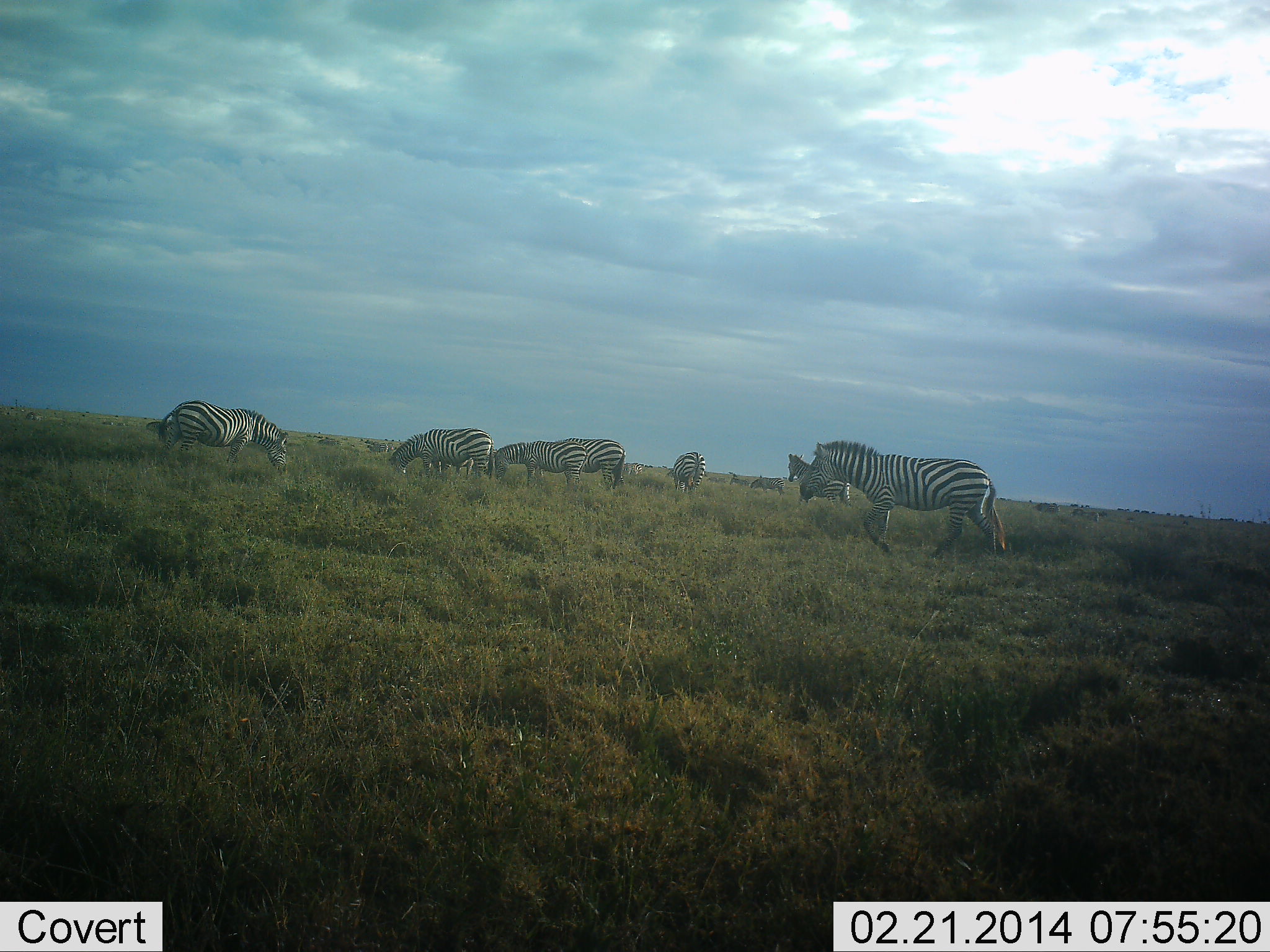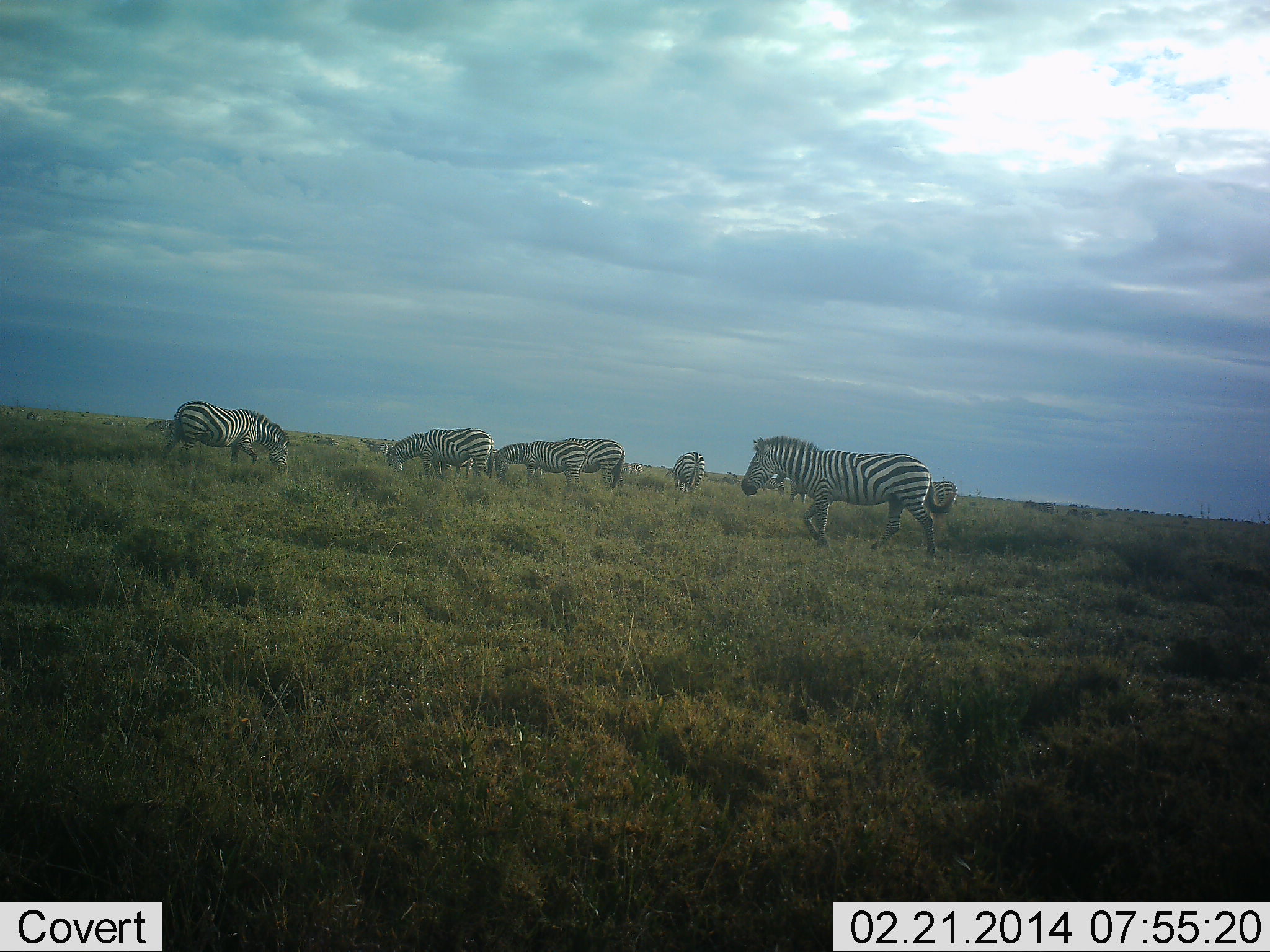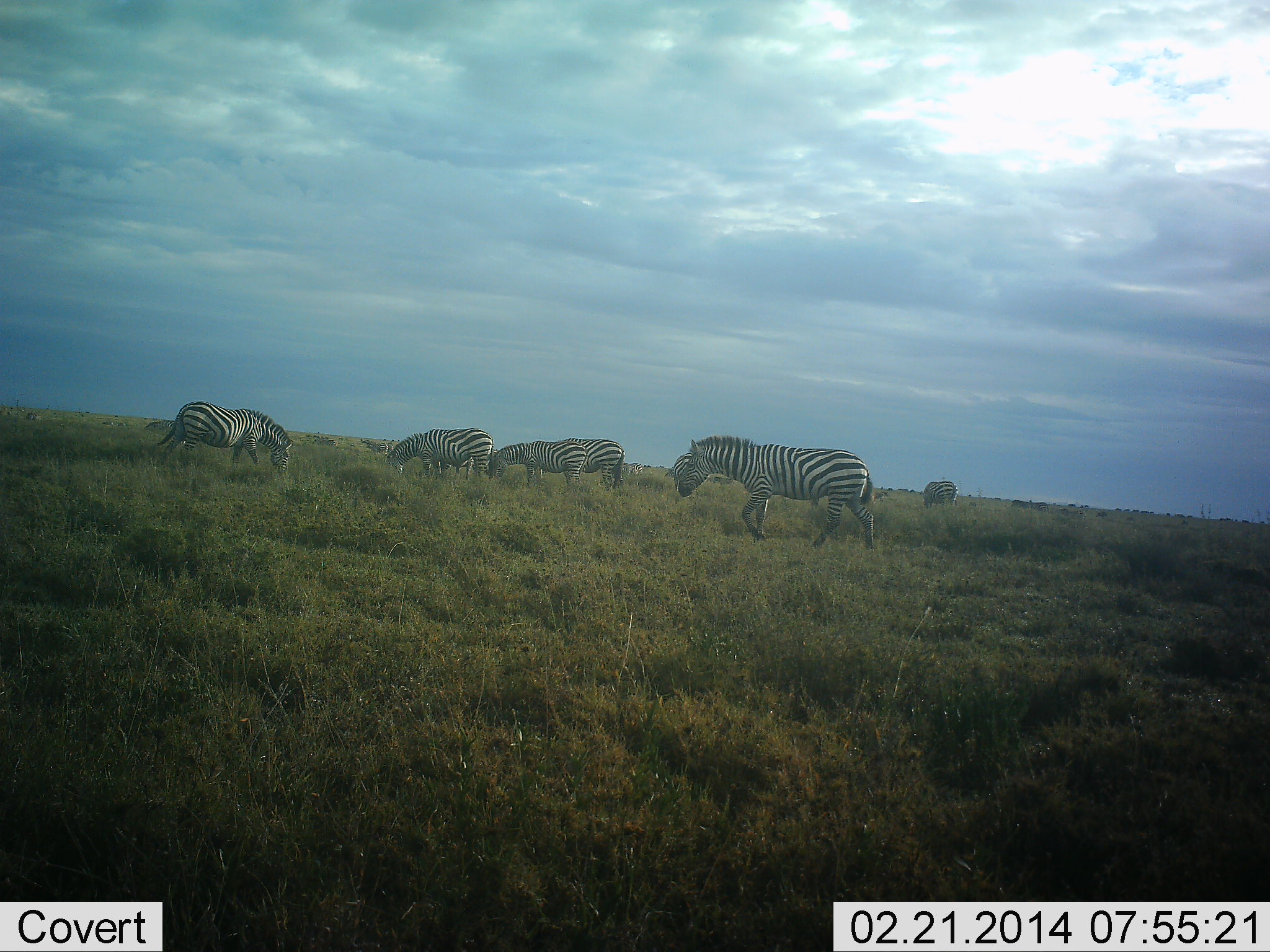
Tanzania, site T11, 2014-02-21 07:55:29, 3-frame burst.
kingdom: Animalia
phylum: Chordata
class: Mammalia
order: Perissodactyla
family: Equidae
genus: Equus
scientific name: Equus quagga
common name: plains zebra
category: zebra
Zebra (plains zebra) (Equus quagga), count 8. Behavior (volunteer vote fractions): standing 40%, resting 10%, moving 70%, interacting 0%. Young present (vote fraction): 0%. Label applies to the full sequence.